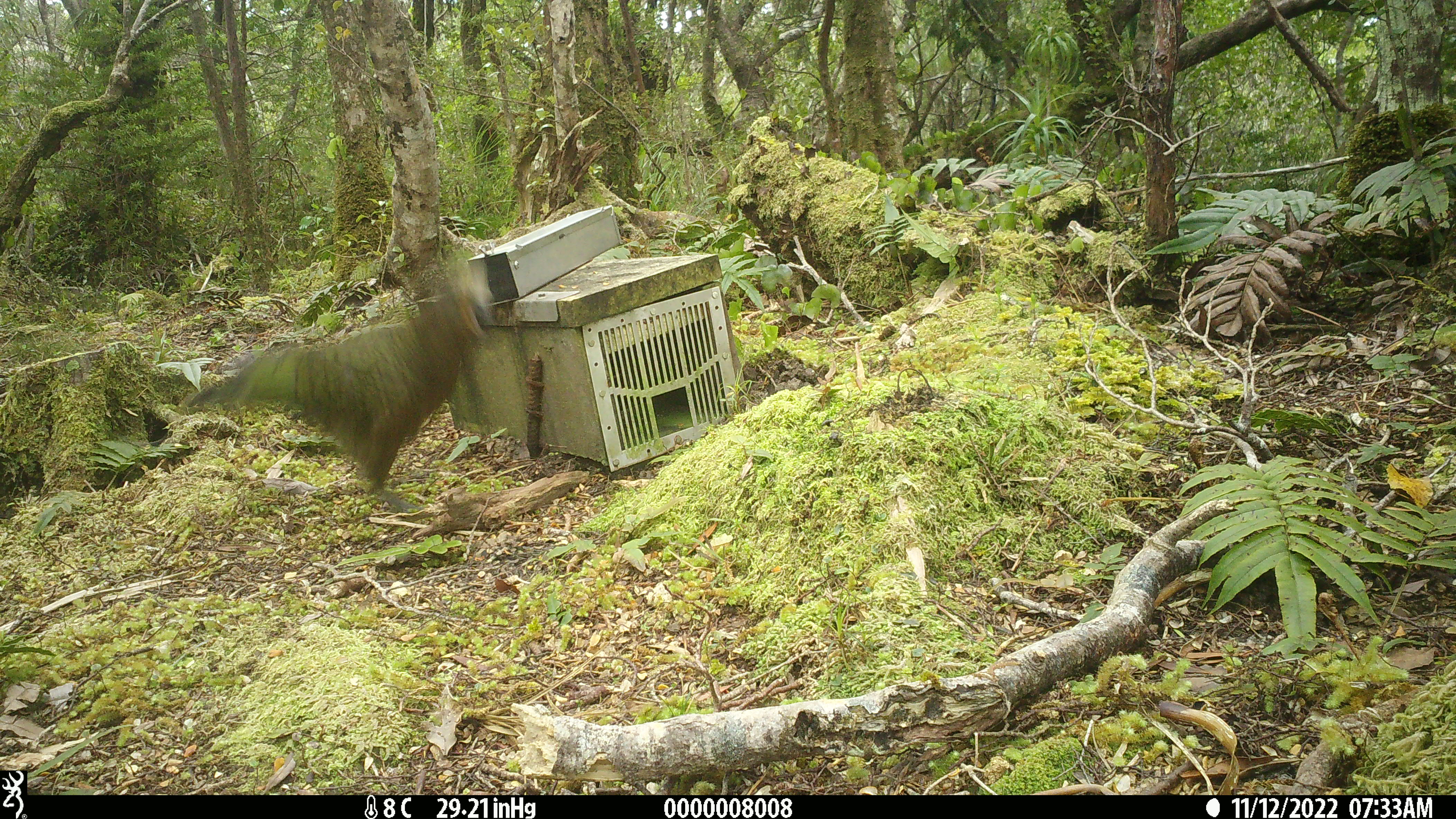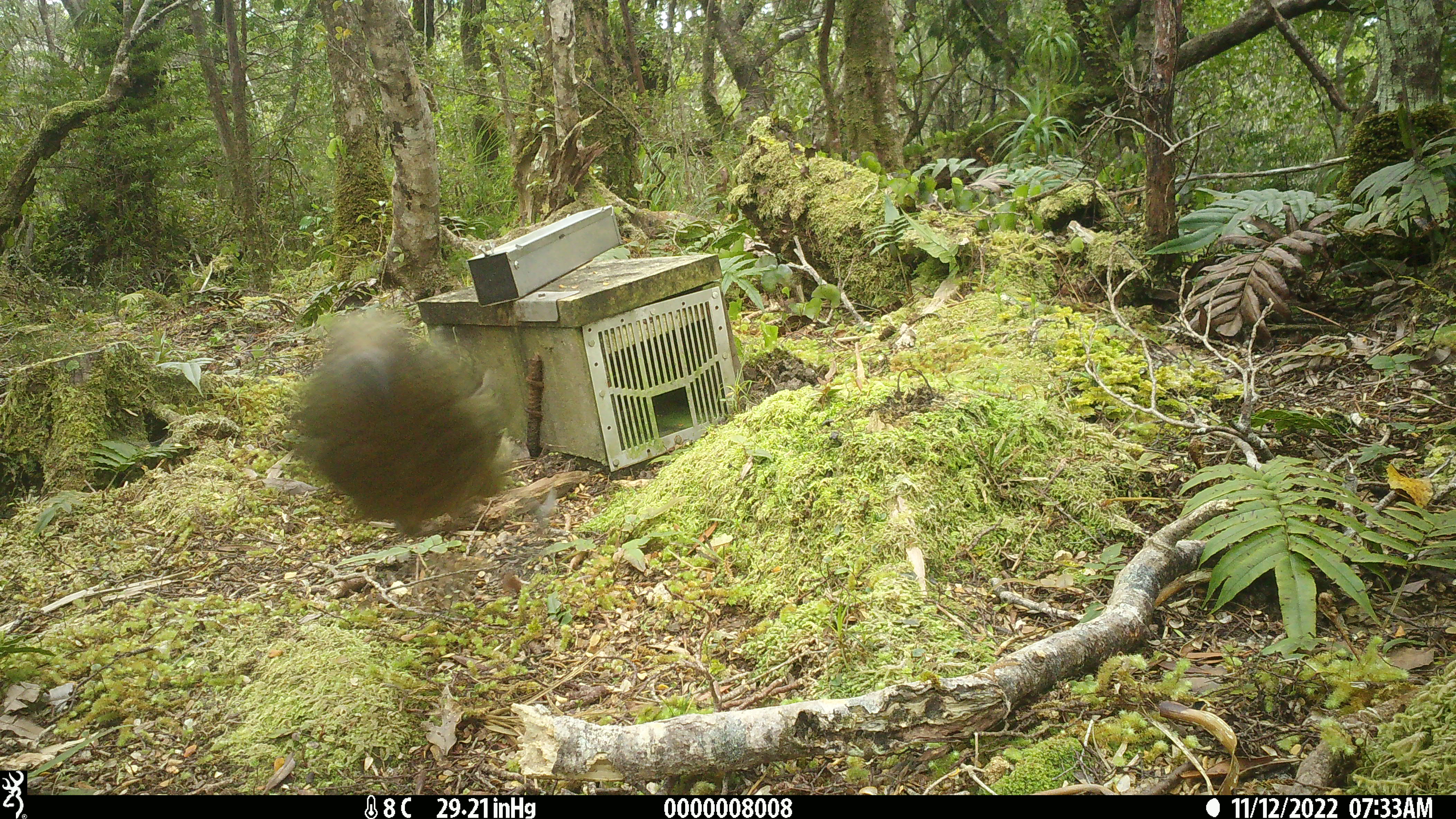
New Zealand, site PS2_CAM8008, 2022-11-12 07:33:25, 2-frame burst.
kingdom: Animalia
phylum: Chordata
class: Aves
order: Psittaciformes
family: Strigopidae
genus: Nestor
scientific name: Nestor notabilis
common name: kea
Kea (Nestor notabilis).